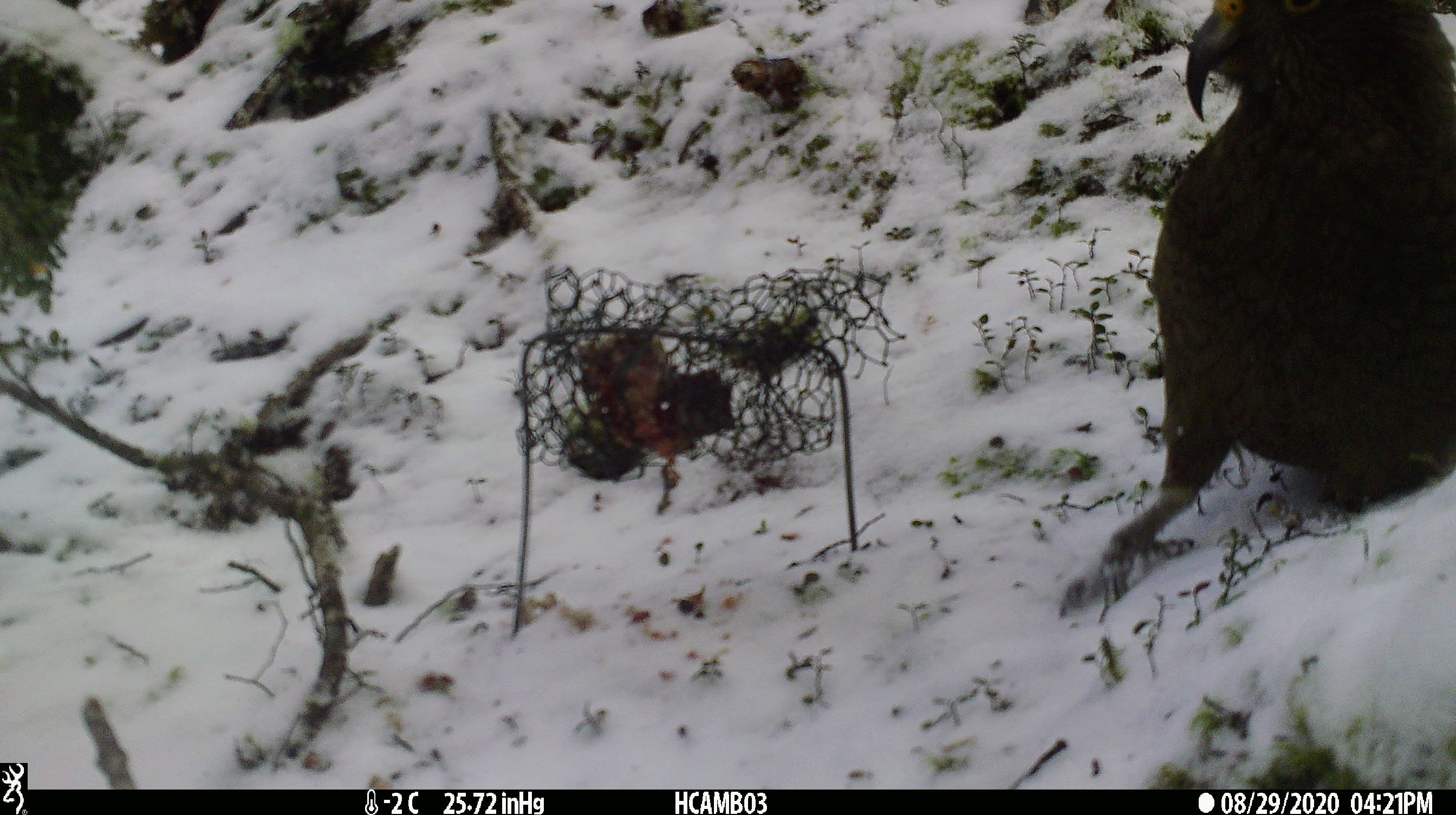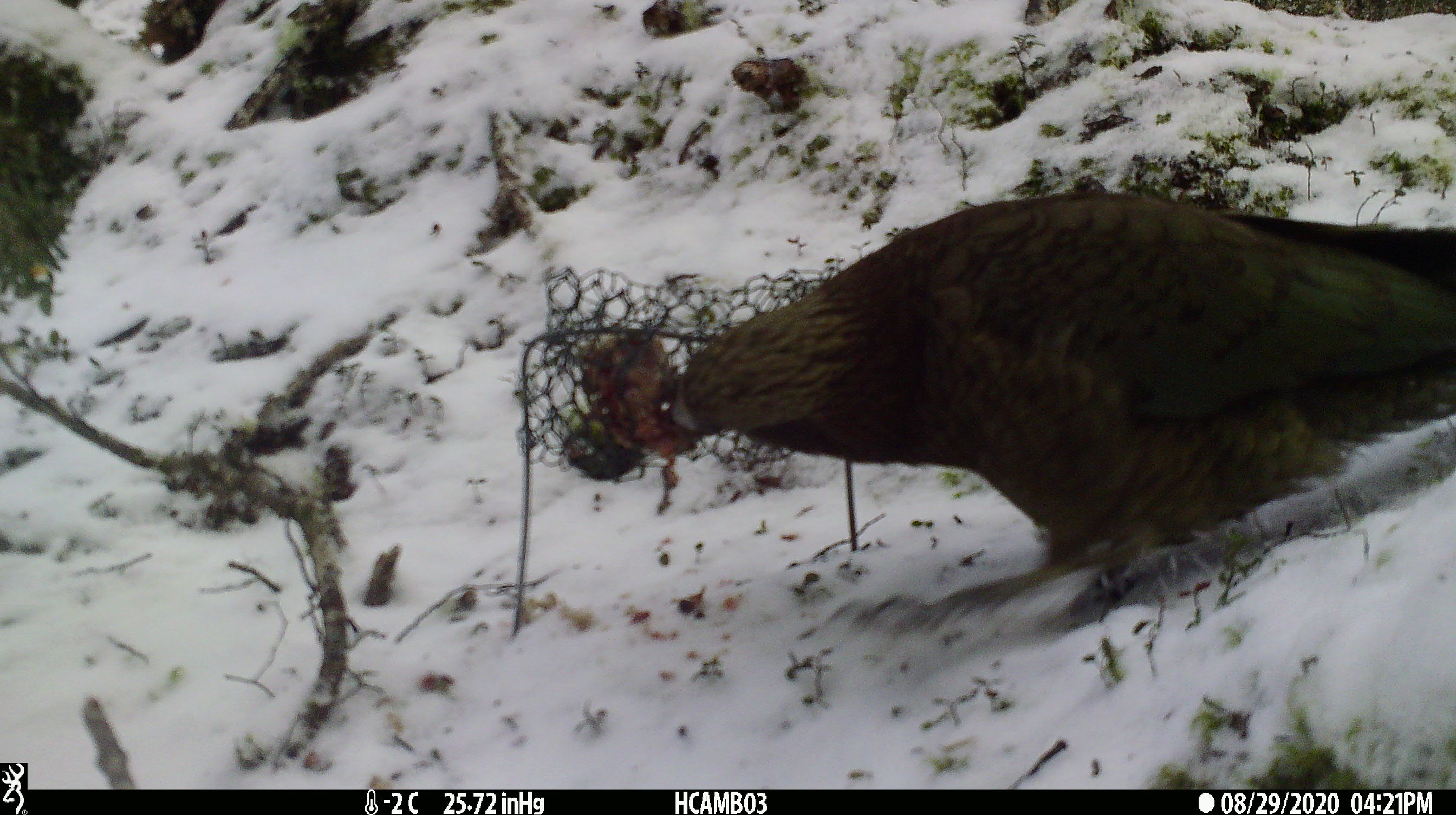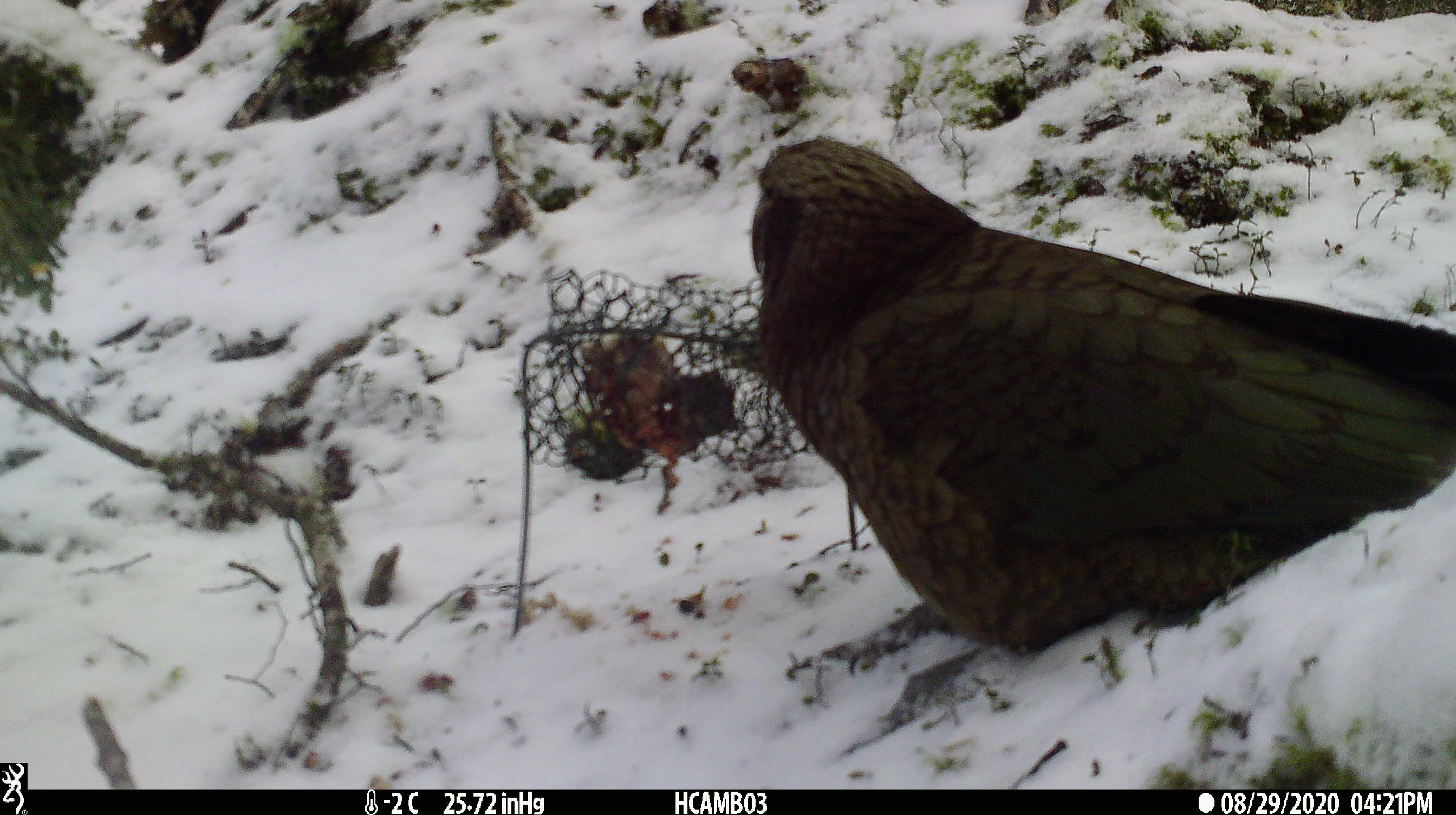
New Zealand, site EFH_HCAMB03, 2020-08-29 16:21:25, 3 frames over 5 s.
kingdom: Animalia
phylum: Chordata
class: Aves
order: Psittaciformes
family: Strigopidae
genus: Nestor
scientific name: Nestor notabilis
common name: kea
Kea (Nestor notabilis).